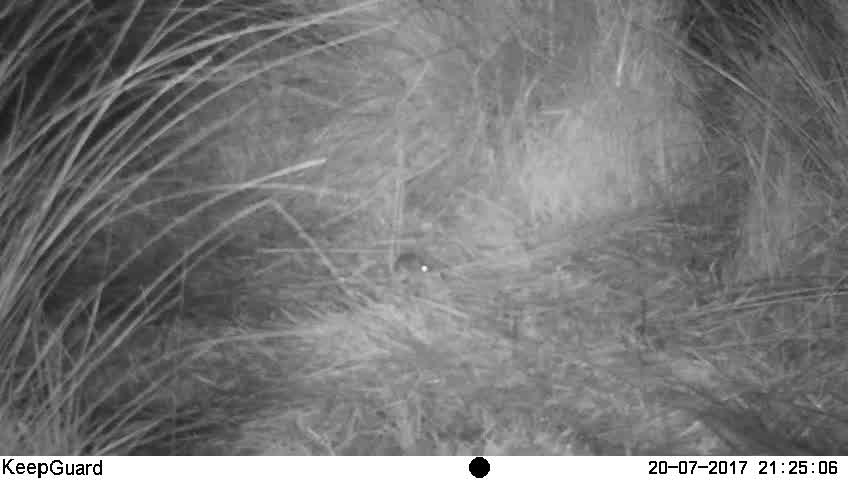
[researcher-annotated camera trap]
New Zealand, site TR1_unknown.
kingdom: Animalia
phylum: Chordata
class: Mammalia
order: Rodentia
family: Muridae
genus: Mus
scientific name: Mus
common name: mouse